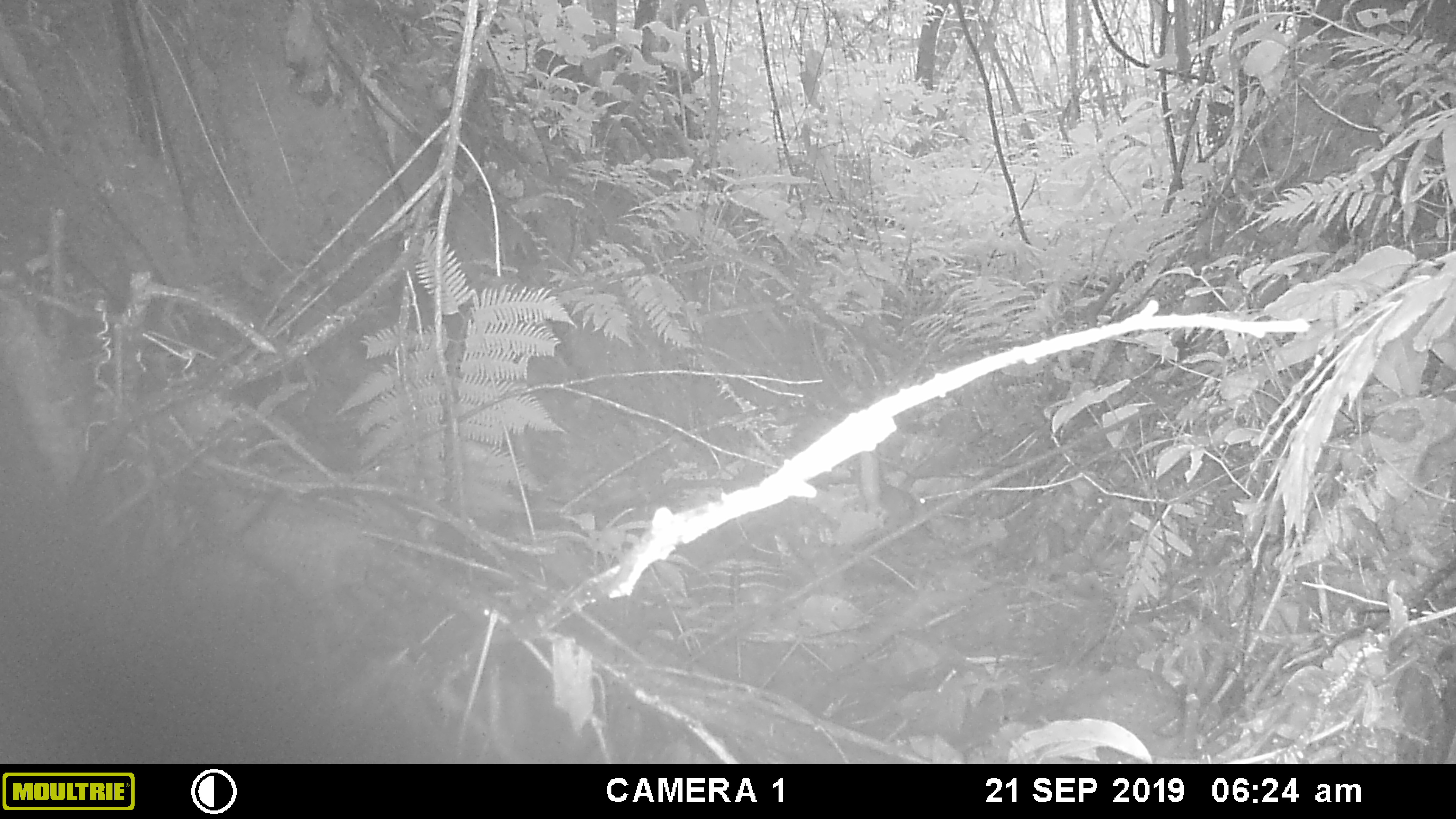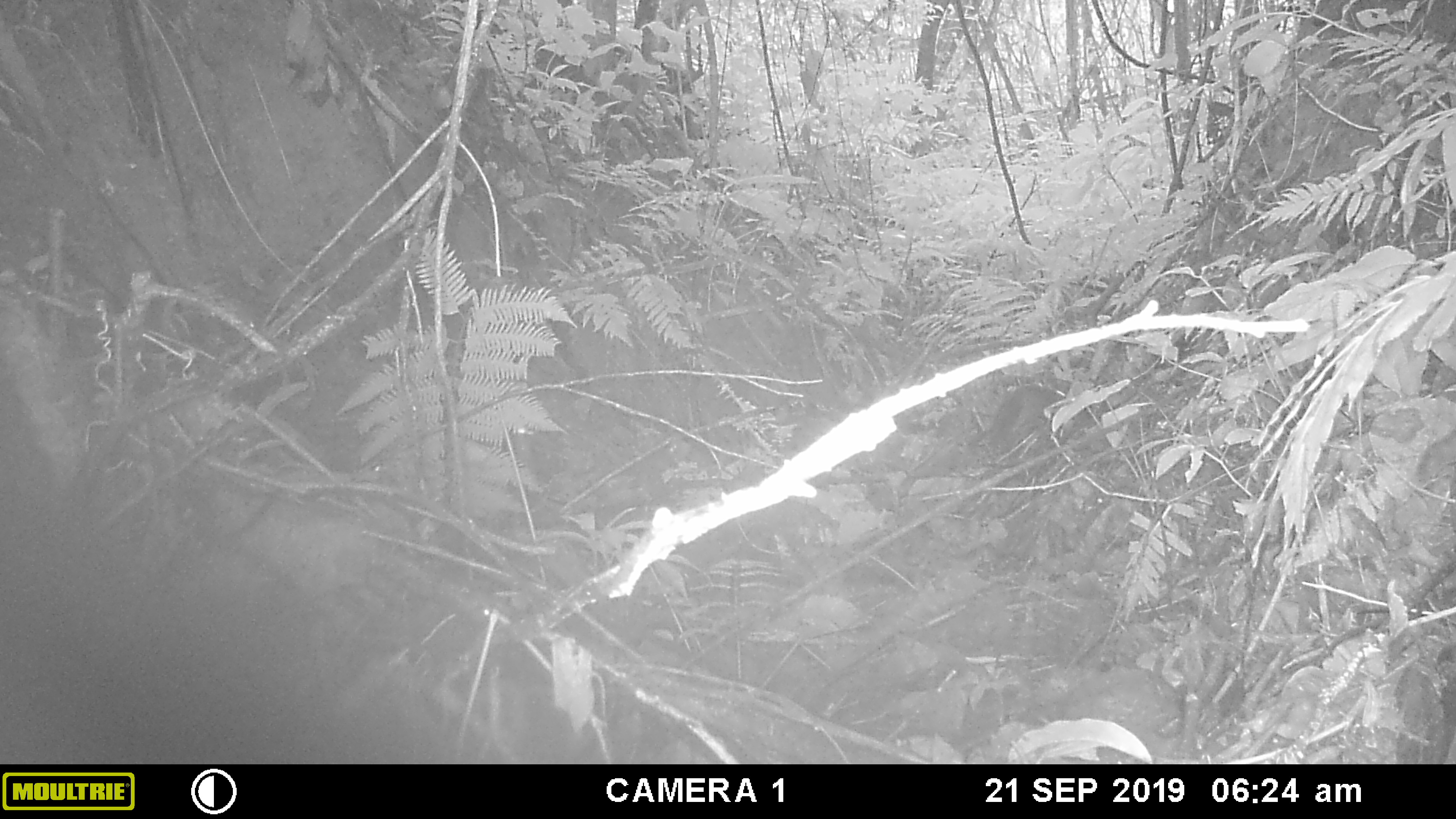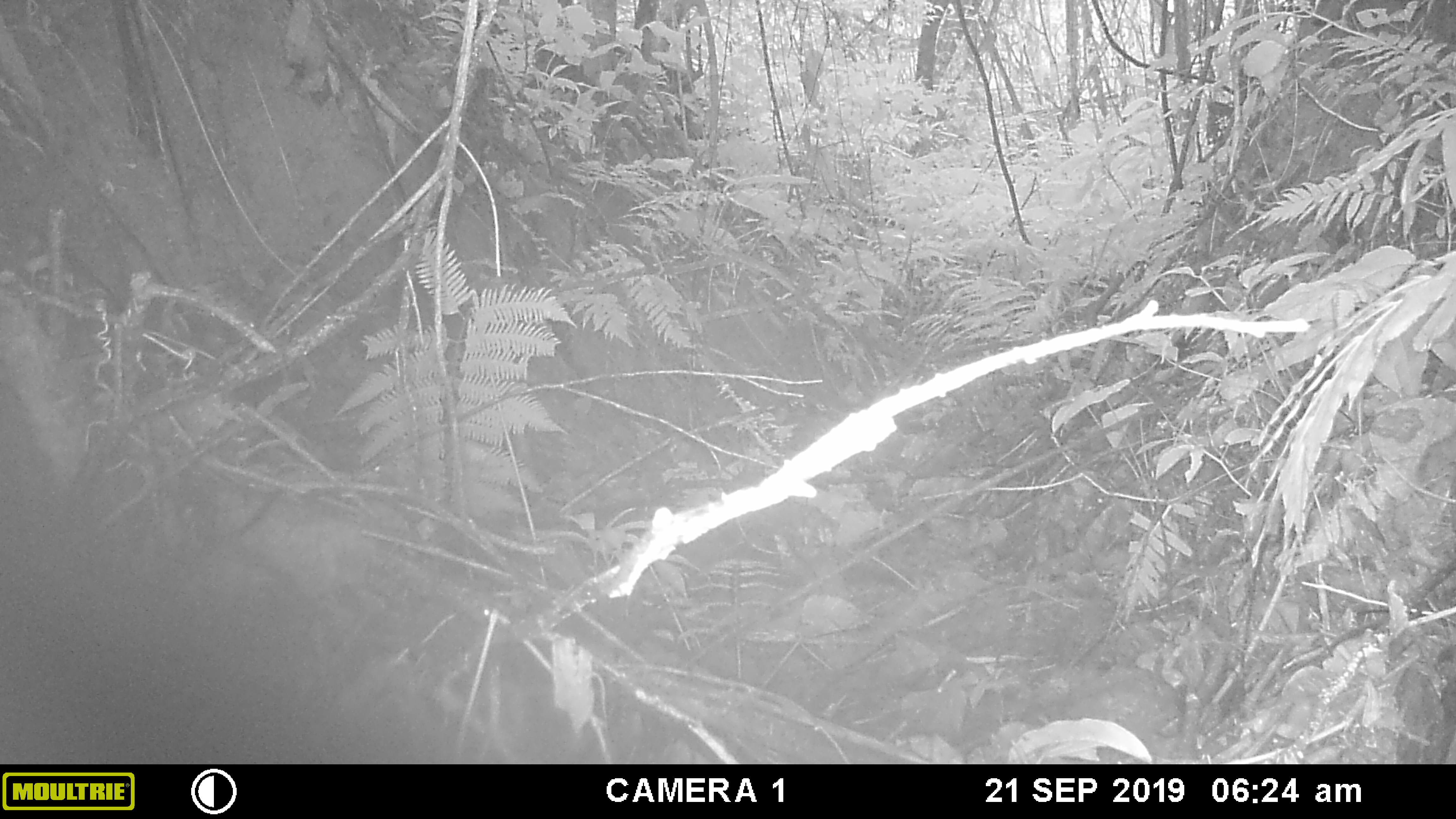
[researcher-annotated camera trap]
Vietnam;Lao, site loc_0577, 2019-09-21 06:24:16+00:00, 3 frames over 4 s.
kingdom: Animalia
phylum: Chordata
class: Mammalia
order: Rodentia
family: Sciuridae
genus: Sciurus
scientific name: Sciurus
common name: squirrel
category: unidentified squirrel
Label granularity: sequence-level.